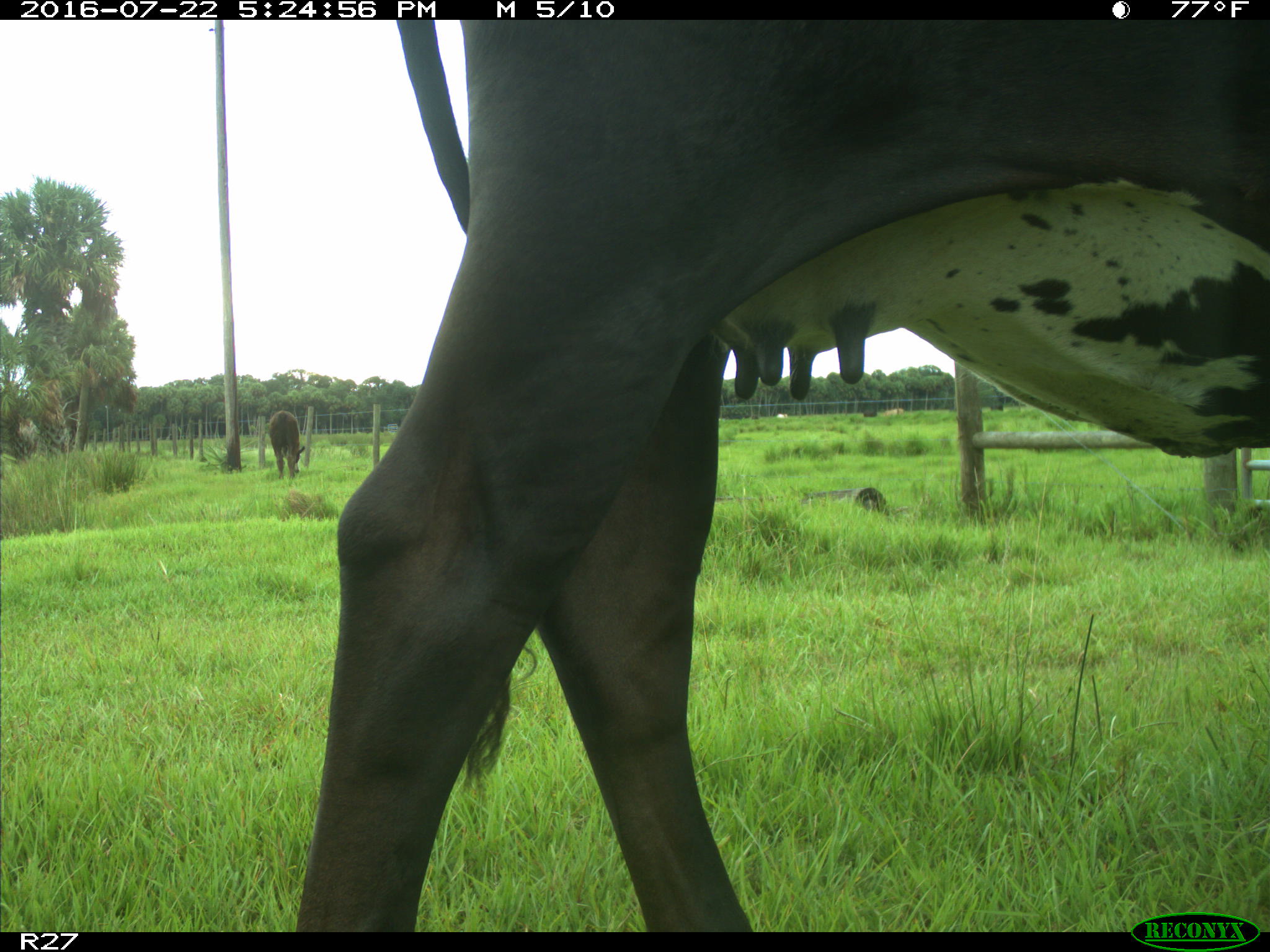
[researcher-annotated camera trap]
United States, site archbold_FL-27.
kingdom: Animalia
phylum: Chordata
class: Mammalia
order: Artiodactyla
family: Bovidae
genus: Bos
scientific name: Bos taurus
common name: domestic cow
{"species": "Bos taurus (domestic cow)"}